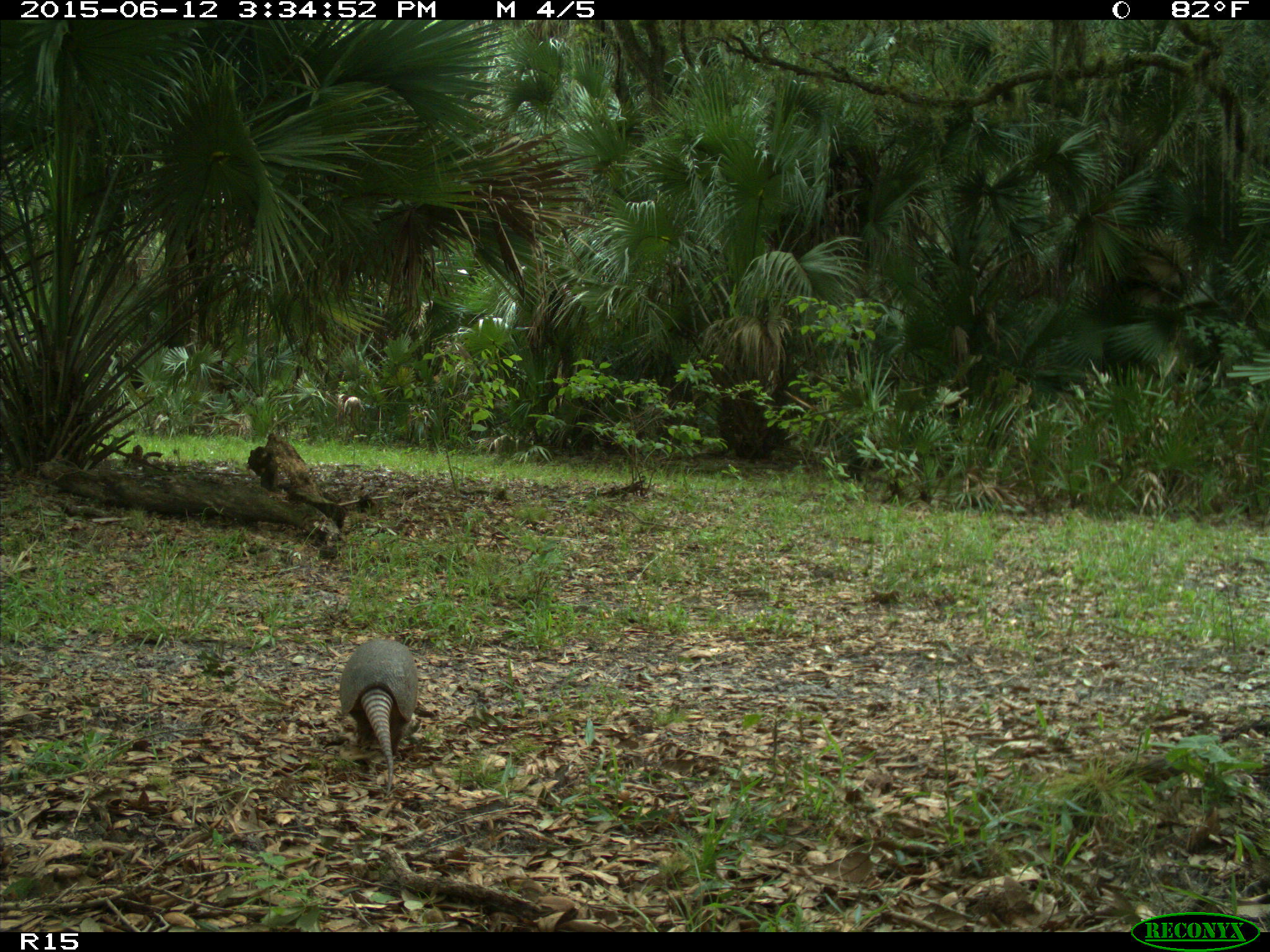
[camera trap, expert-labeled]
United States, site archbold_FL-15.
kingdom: Animalia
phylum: Chordata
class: Mammalia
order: Cingulata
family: Dasypodidae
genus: Dasypus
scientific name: Dasypus novemcinctus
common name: nine-banded armadillo